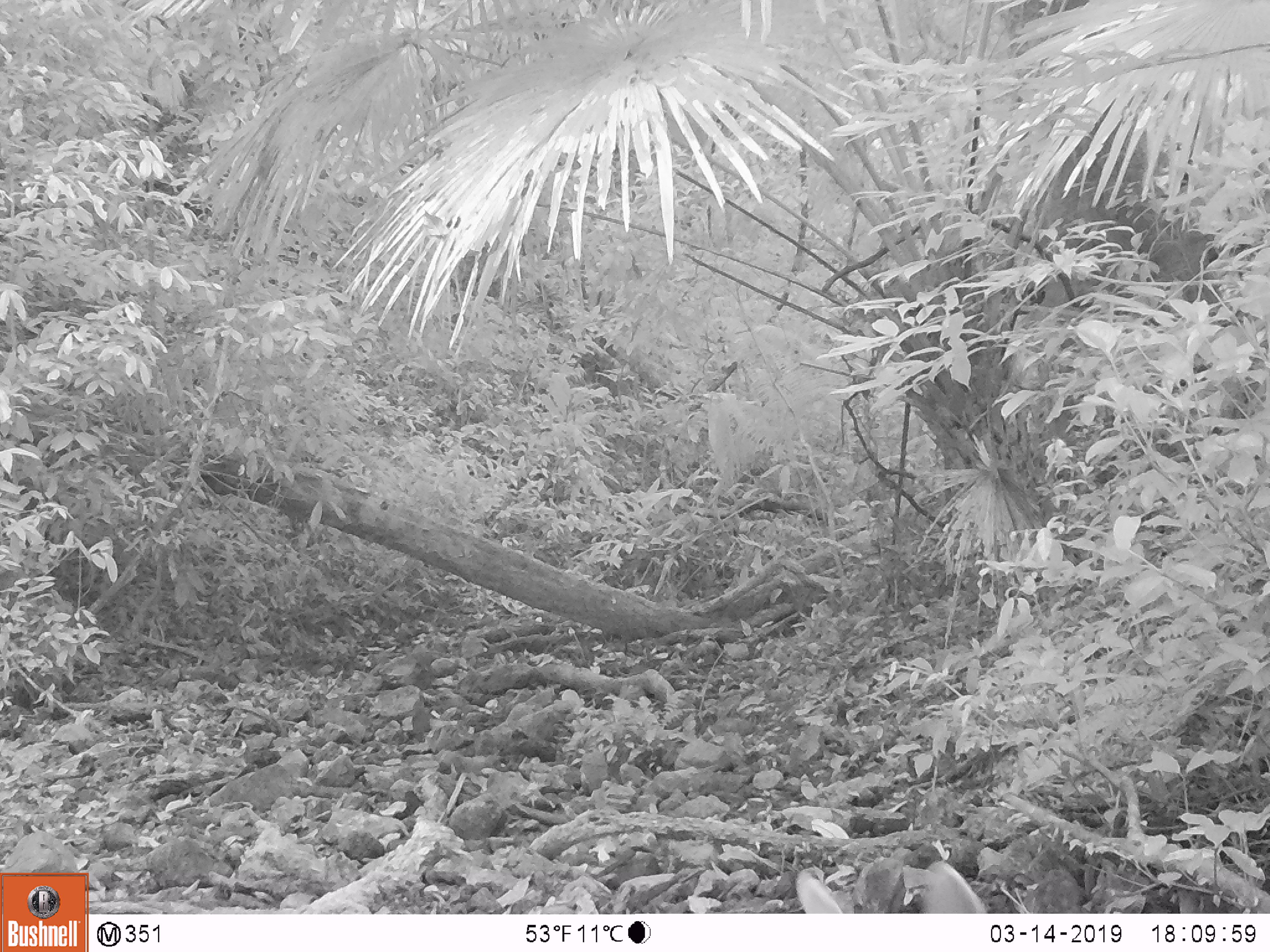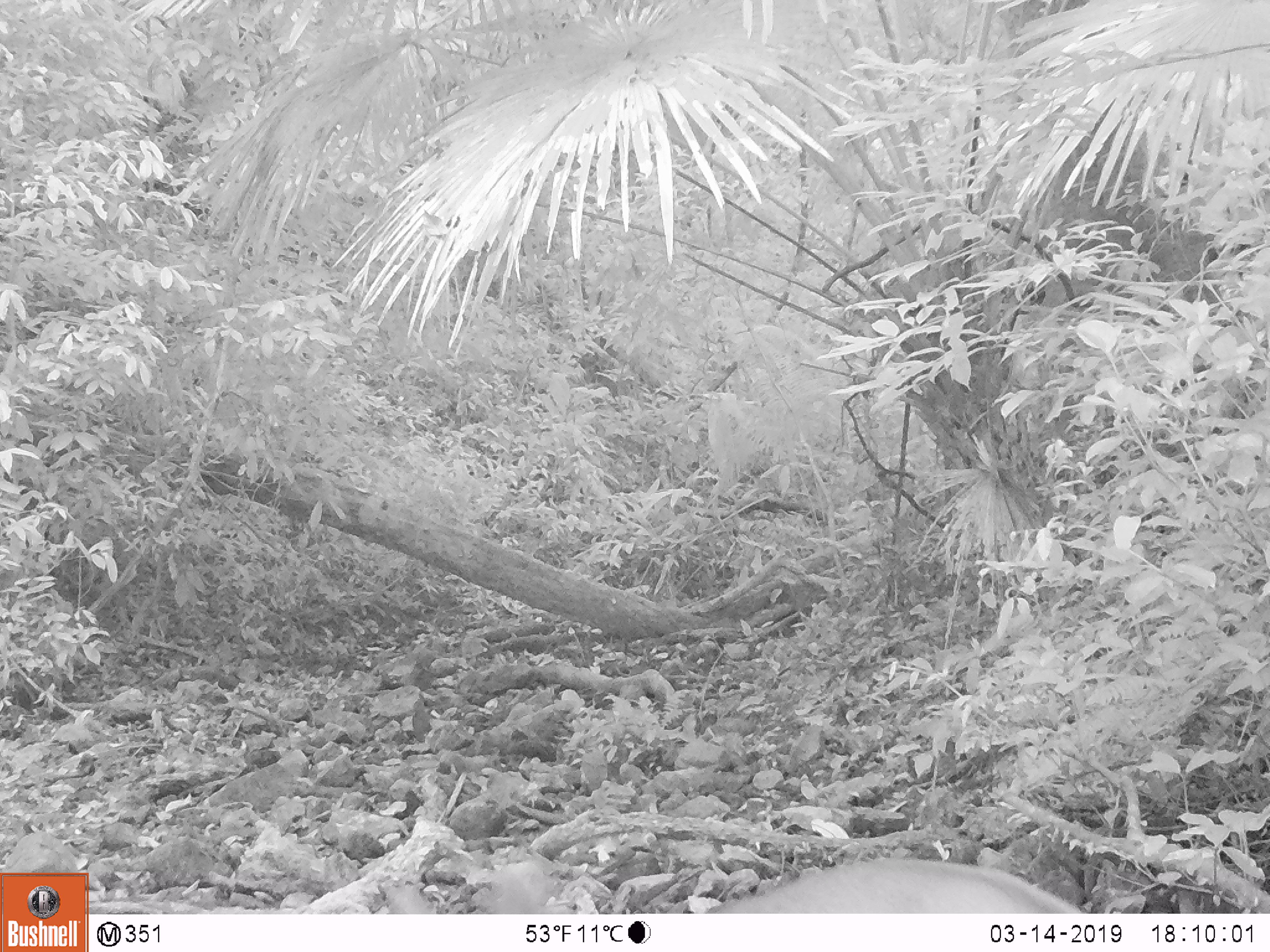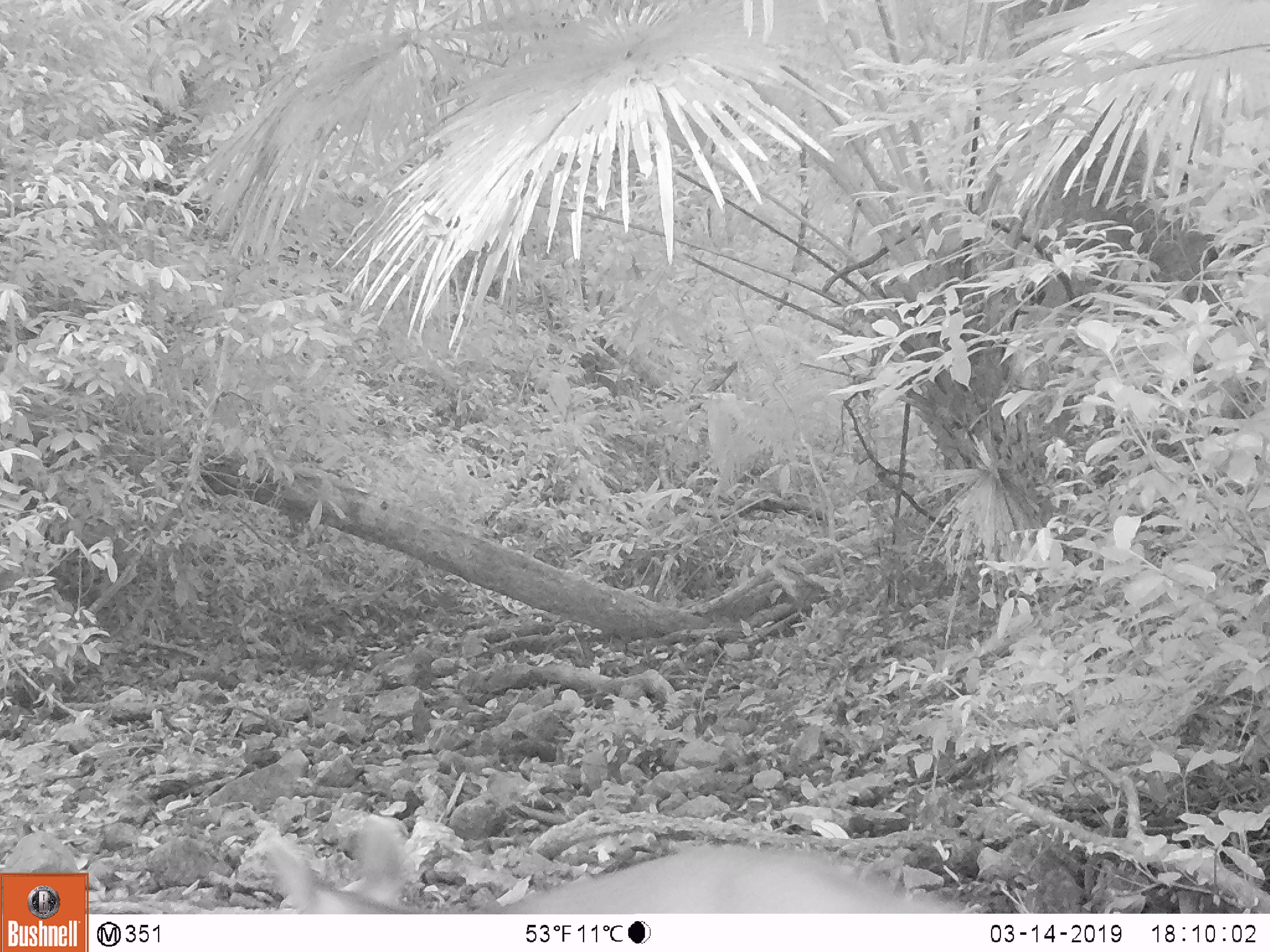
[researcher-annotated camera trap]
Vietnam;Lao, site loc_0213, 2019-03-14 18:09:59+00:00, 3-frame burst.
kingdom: Animalia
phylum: Chordata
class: Mammalia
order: Artiodactyla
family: Cervidae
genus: Rusa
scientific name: Rusa unicolor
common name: sambar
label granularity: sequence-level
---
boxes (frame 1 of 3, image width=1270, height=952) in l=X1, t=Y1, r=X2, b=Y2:
sambar: l=794, t=859, r=988, b=913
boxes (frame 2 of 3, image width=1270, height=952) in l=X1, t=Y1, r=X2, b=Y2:
sambar: l=383, t=856, r=1084, b=913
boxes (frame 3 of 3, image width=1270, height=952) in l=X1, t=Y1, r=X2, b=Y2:
sambar: l=261, t=814, r=974, b=913